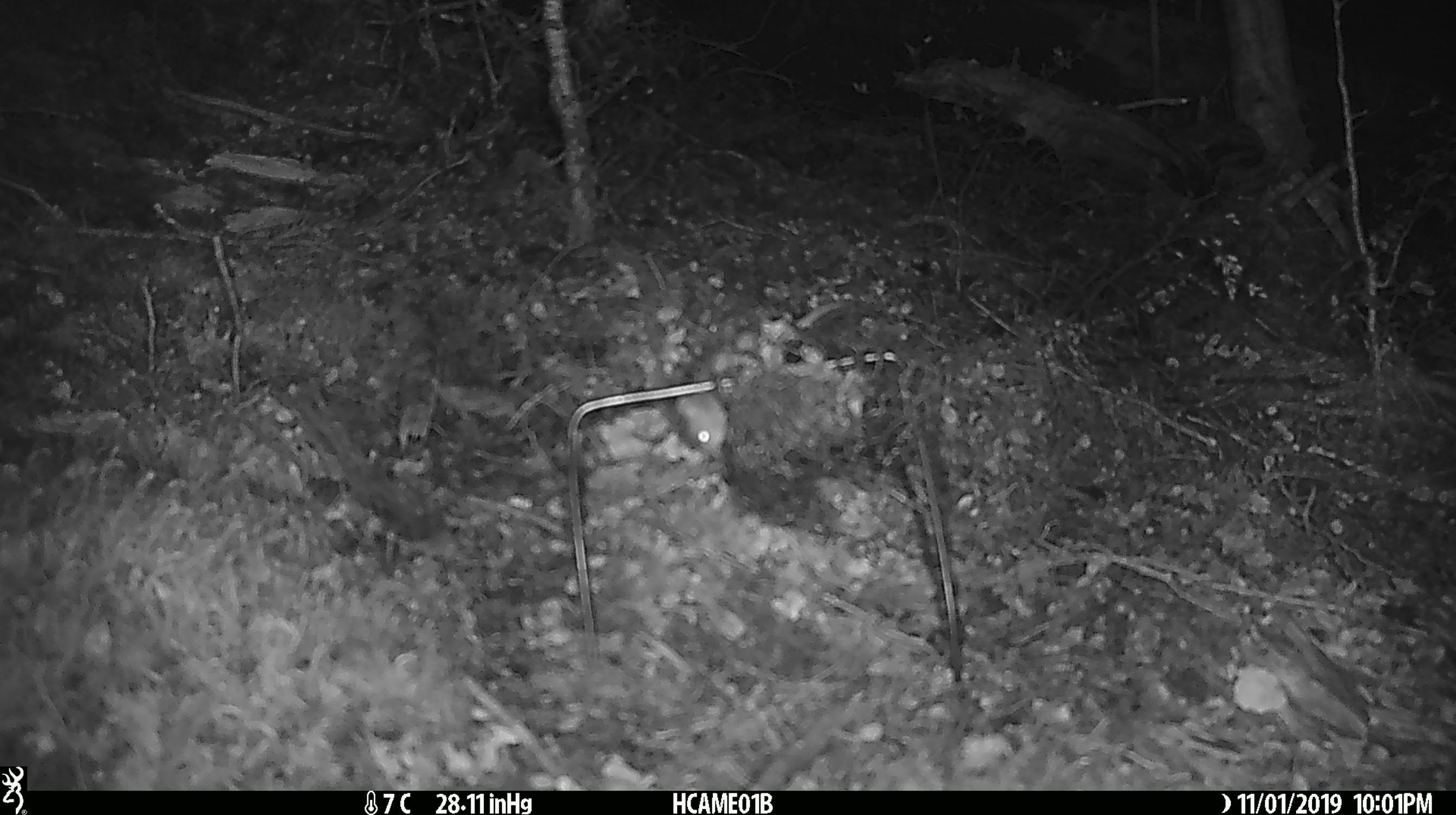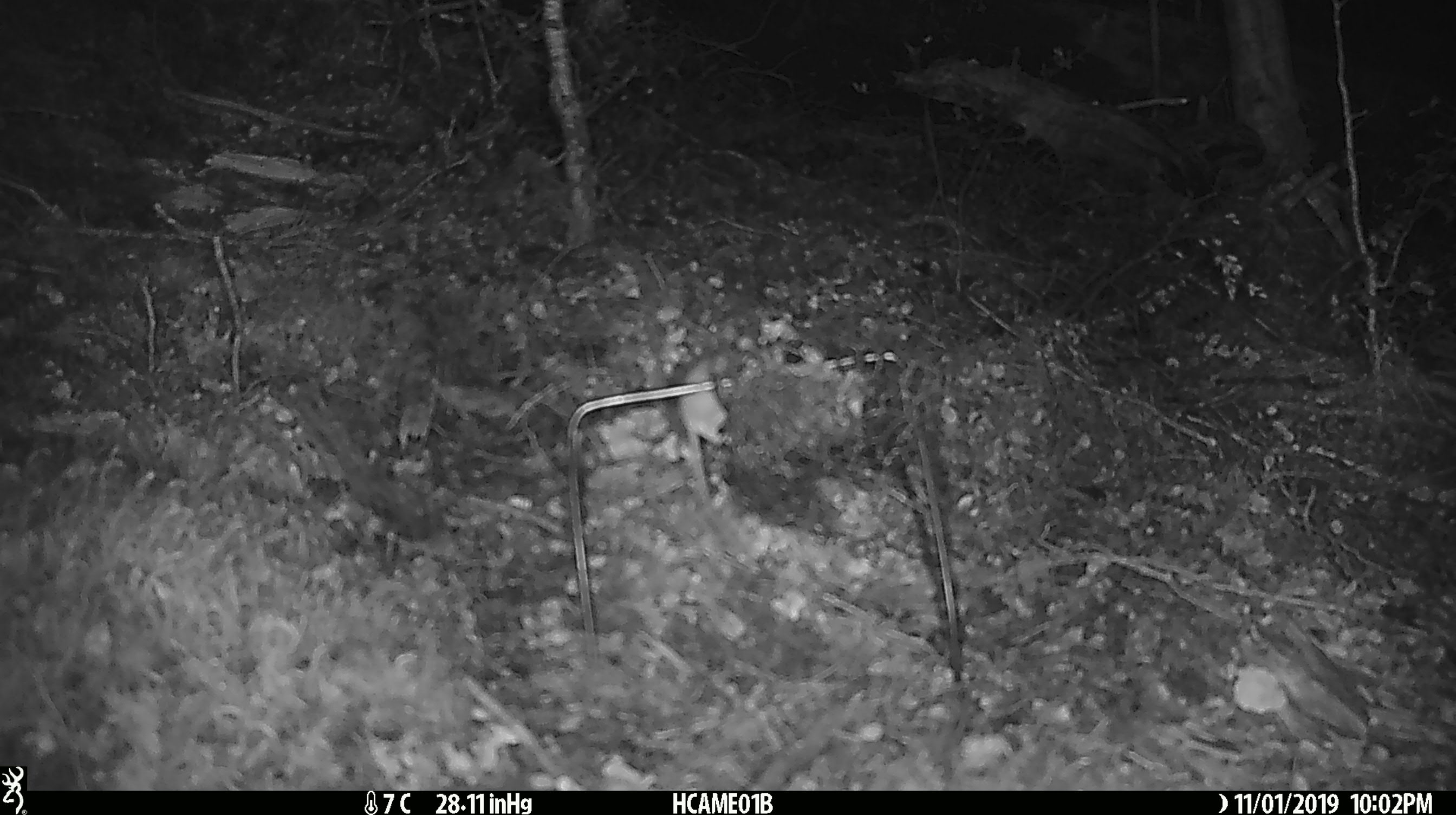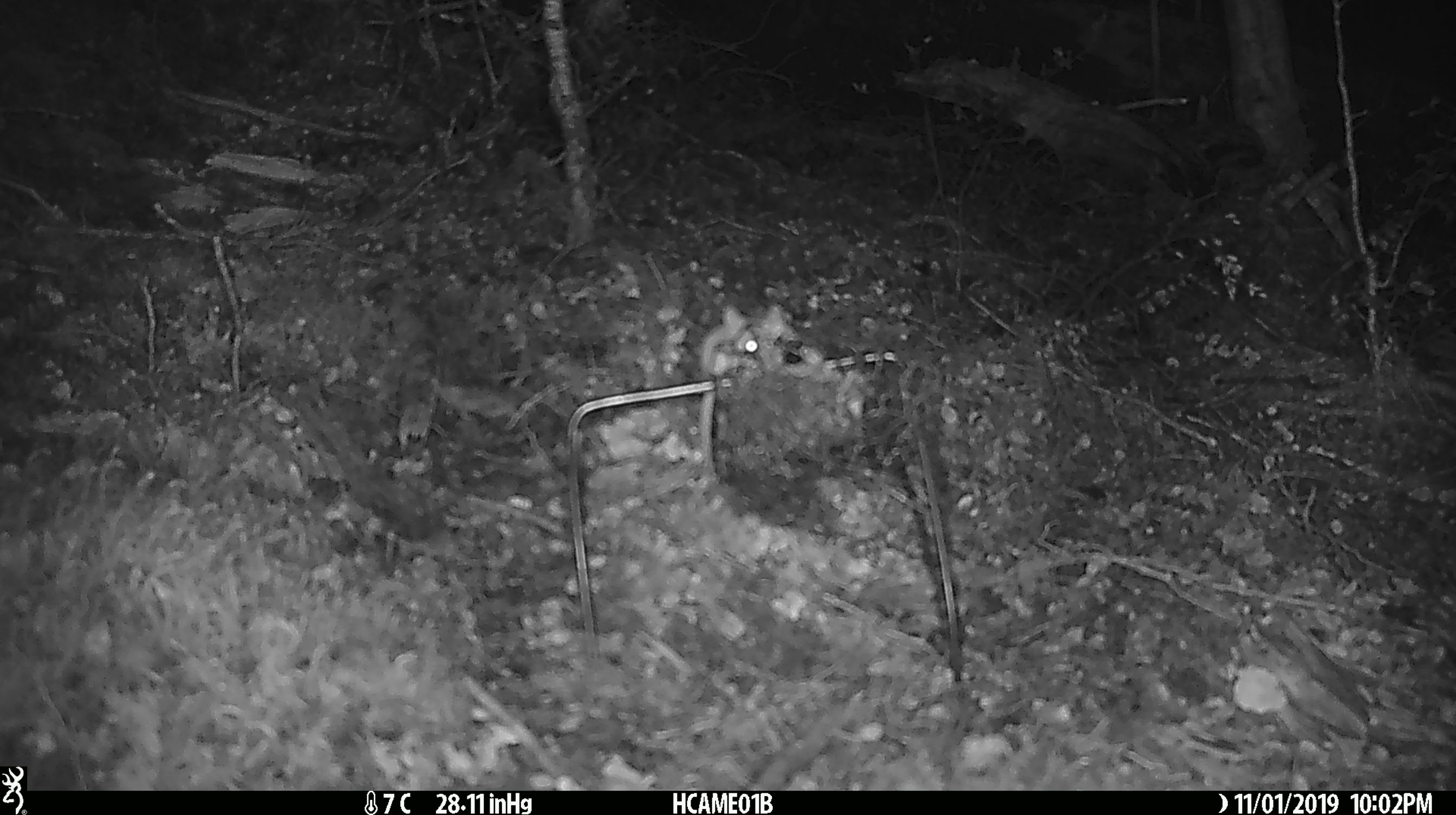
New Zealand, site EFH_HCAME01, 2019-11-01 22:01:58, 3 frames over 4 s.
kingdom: Animalia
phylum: Chordata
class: Mammalia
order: Rodentia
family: Muridae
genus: Mus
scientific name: Mus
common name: mouse